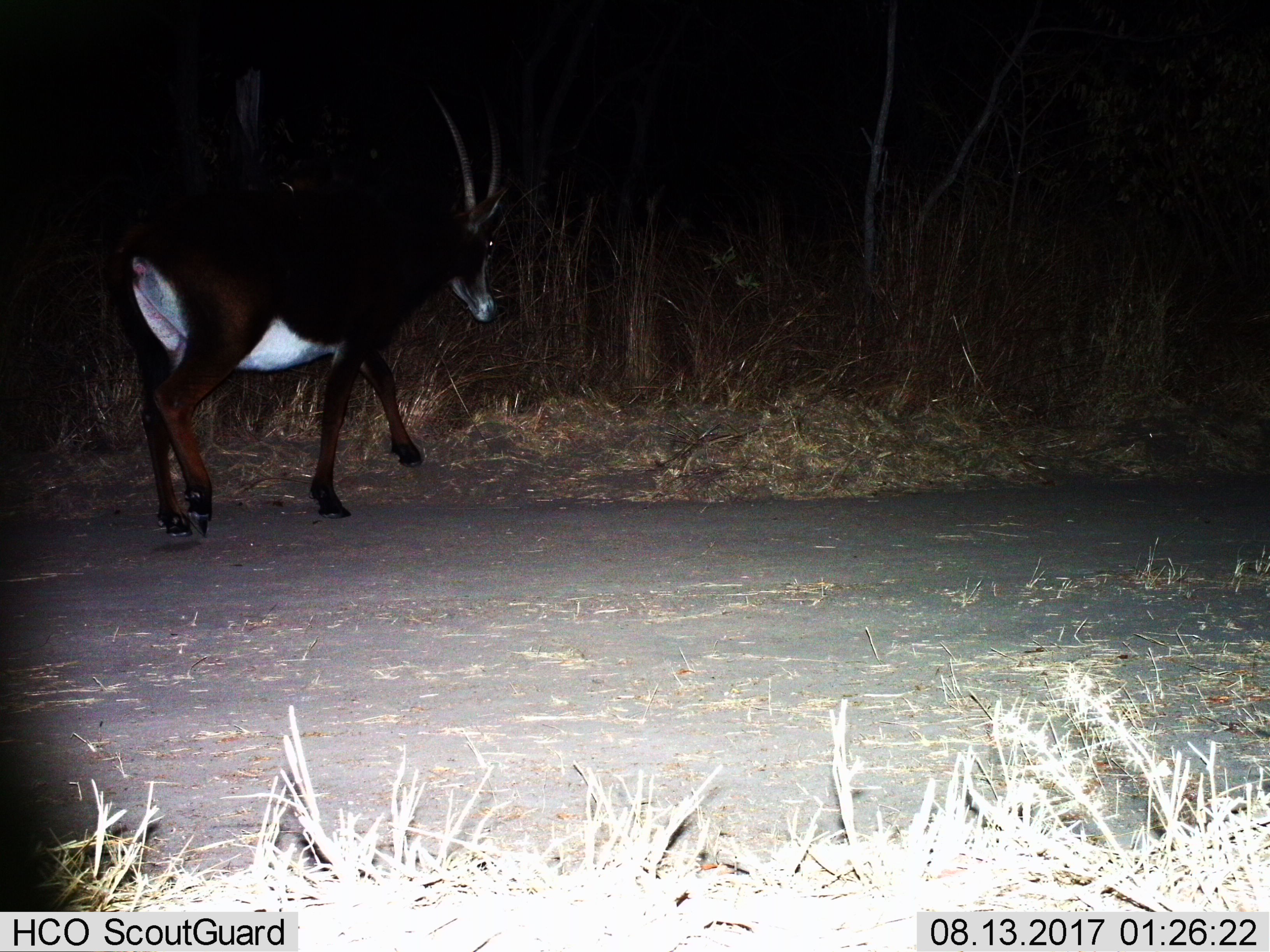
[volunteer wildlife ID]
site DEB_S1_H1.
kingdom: Animalia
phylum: Chordata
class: Mammalia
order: Artiodactyla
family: Bovidae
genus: Hippotragus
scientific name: Hippotragus niger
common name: sable antelope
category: sable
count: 1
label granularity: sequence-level